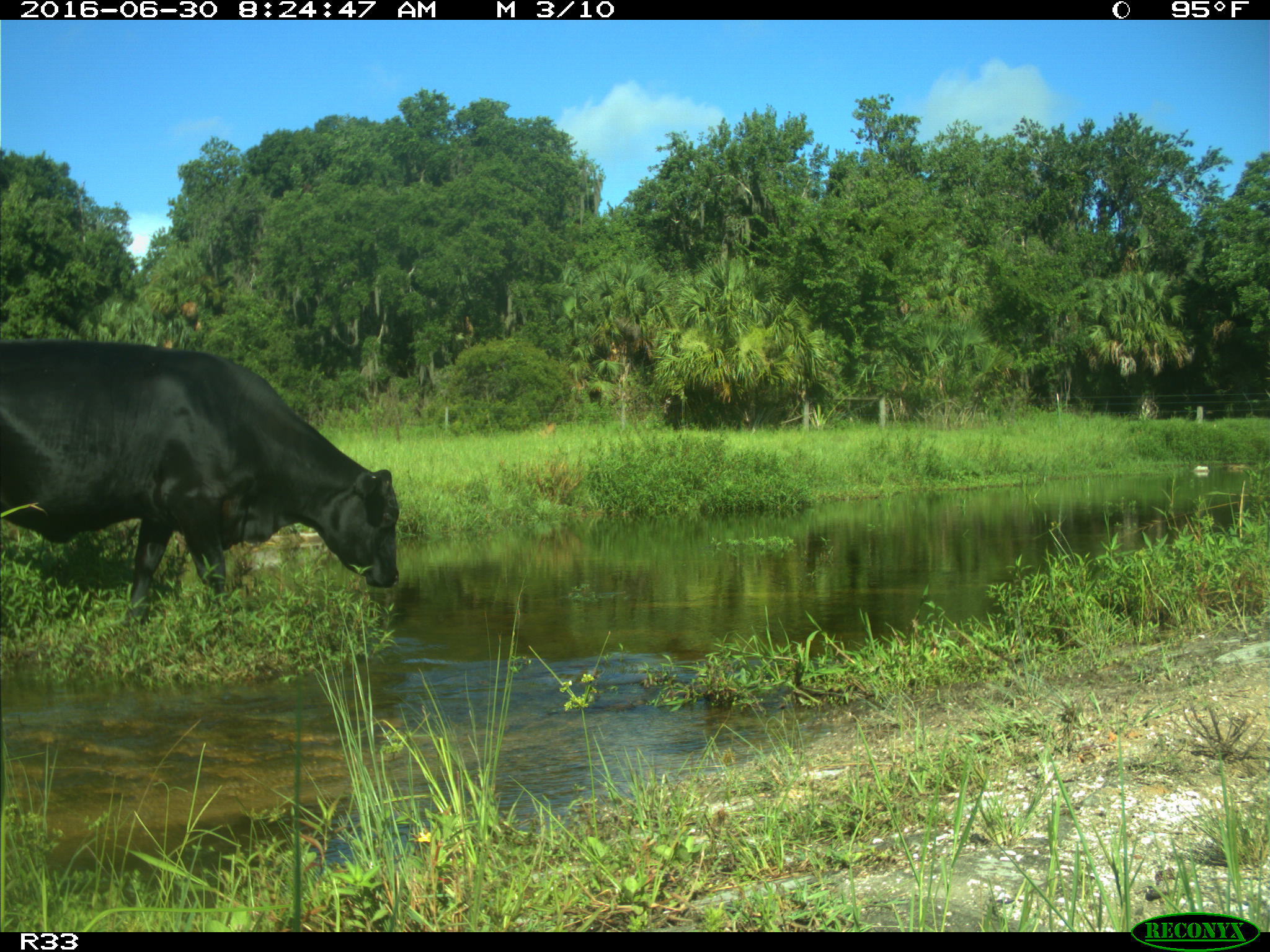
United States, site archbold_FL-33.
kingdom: Animalia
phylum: Chordata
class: Mammalia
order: Artiodactyla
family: Bovidae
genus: Bos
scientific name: Bos taurus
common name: domestic cow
Bos taurus (domestic cow).